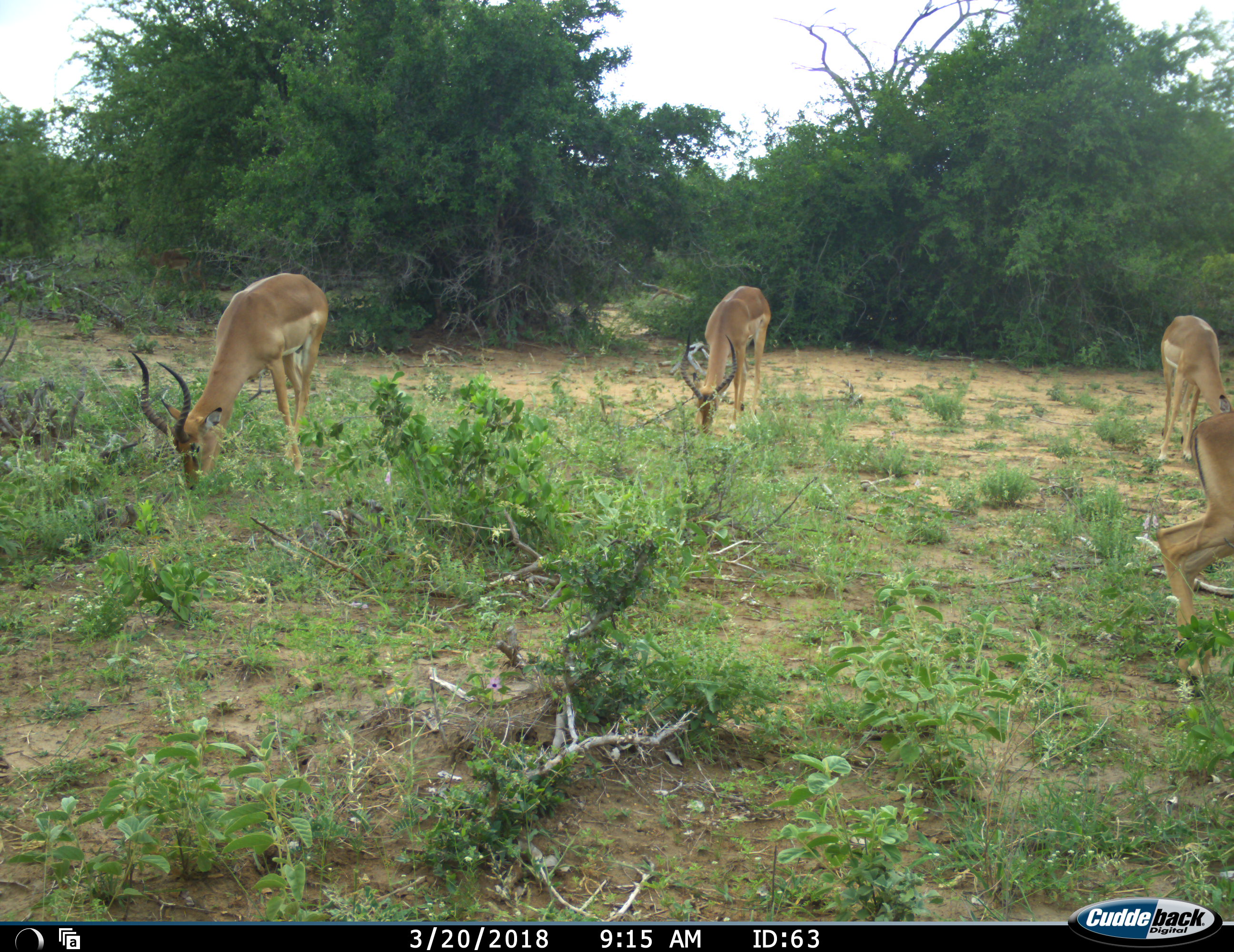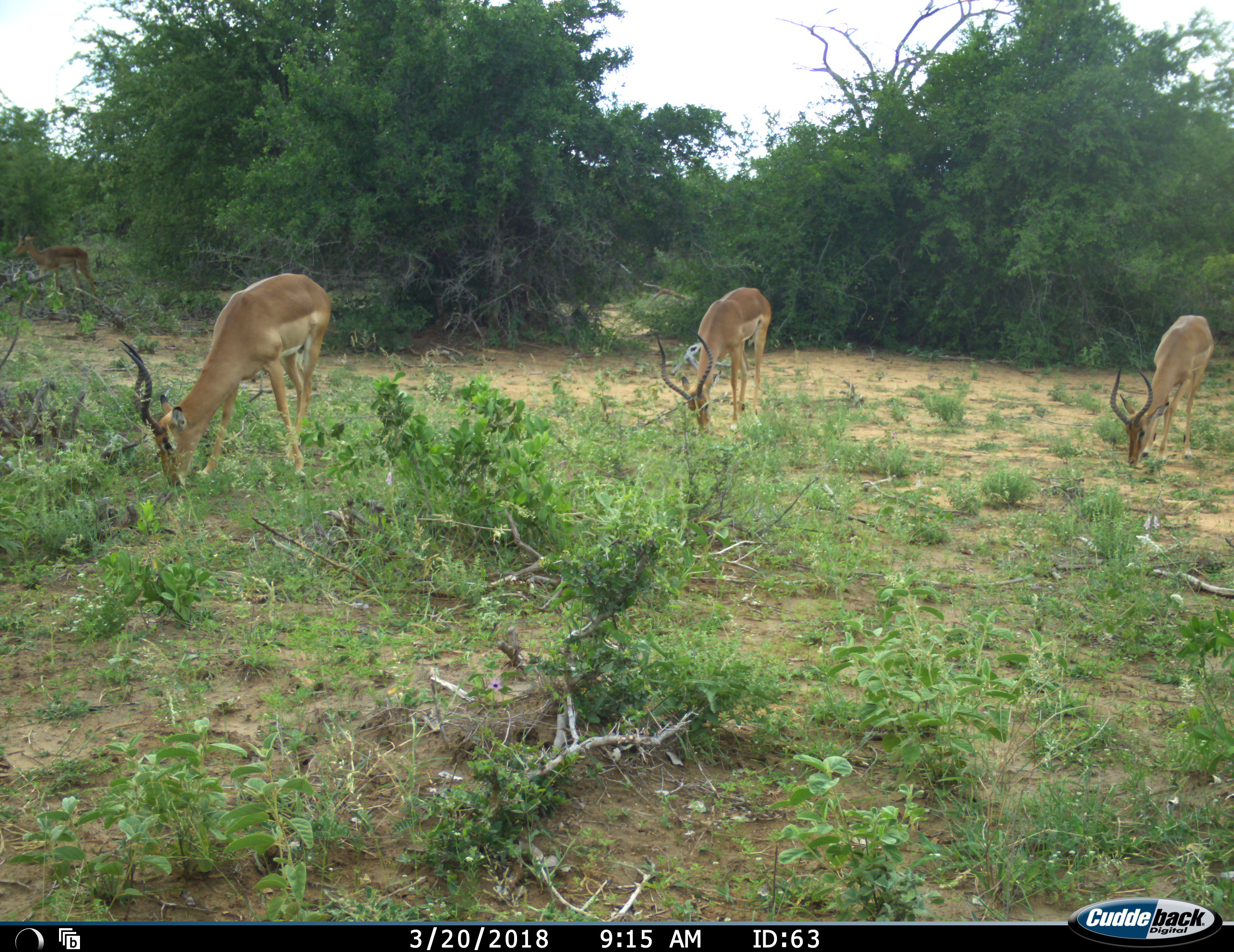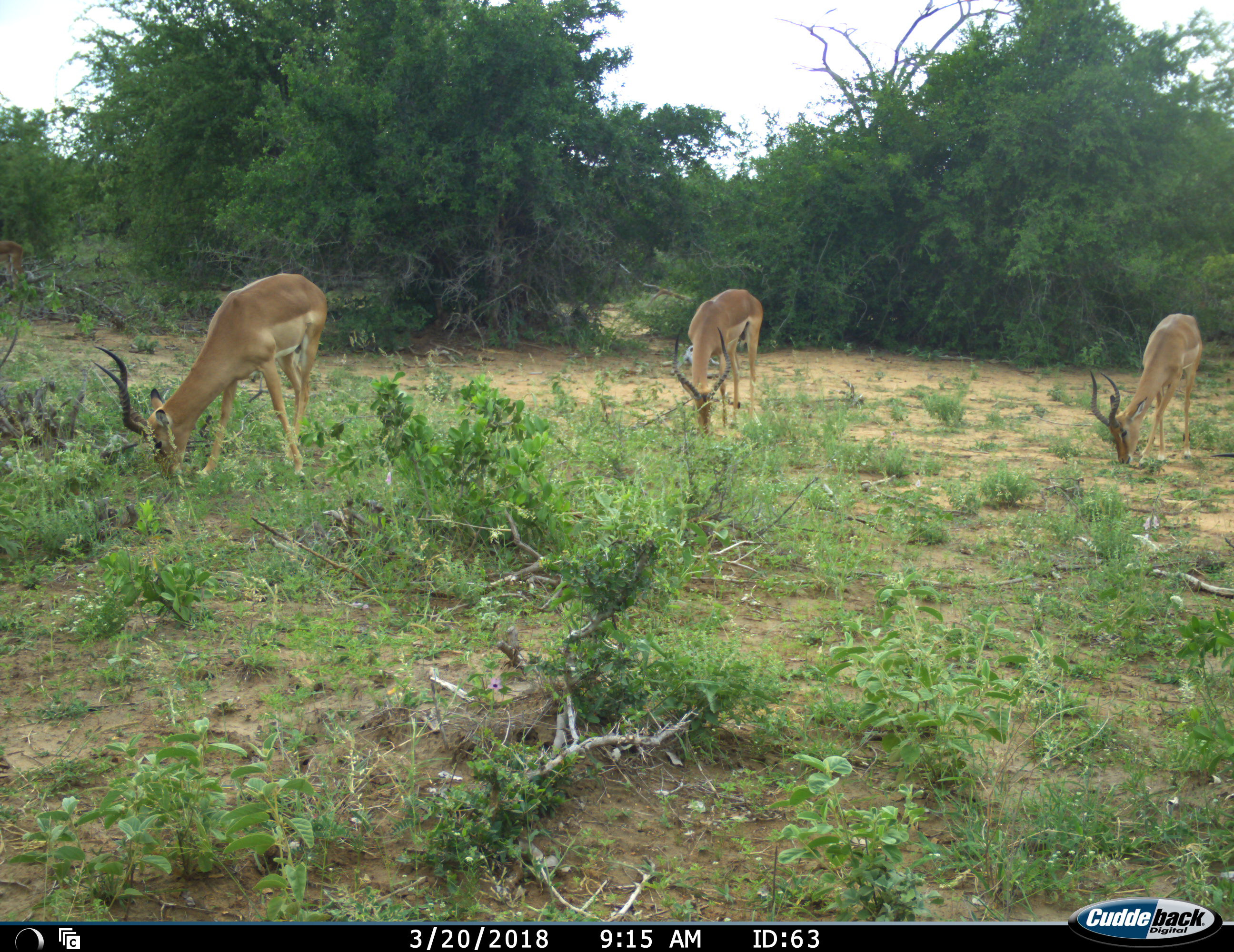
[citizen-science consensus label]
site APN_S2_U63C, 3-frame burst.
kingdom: Animalia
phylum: Chordata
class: Mammalia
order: Artiodactyla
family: Bovidae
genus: Aepyceros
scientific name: Aepyceros melampus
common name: impala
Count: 5.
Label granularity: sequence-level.